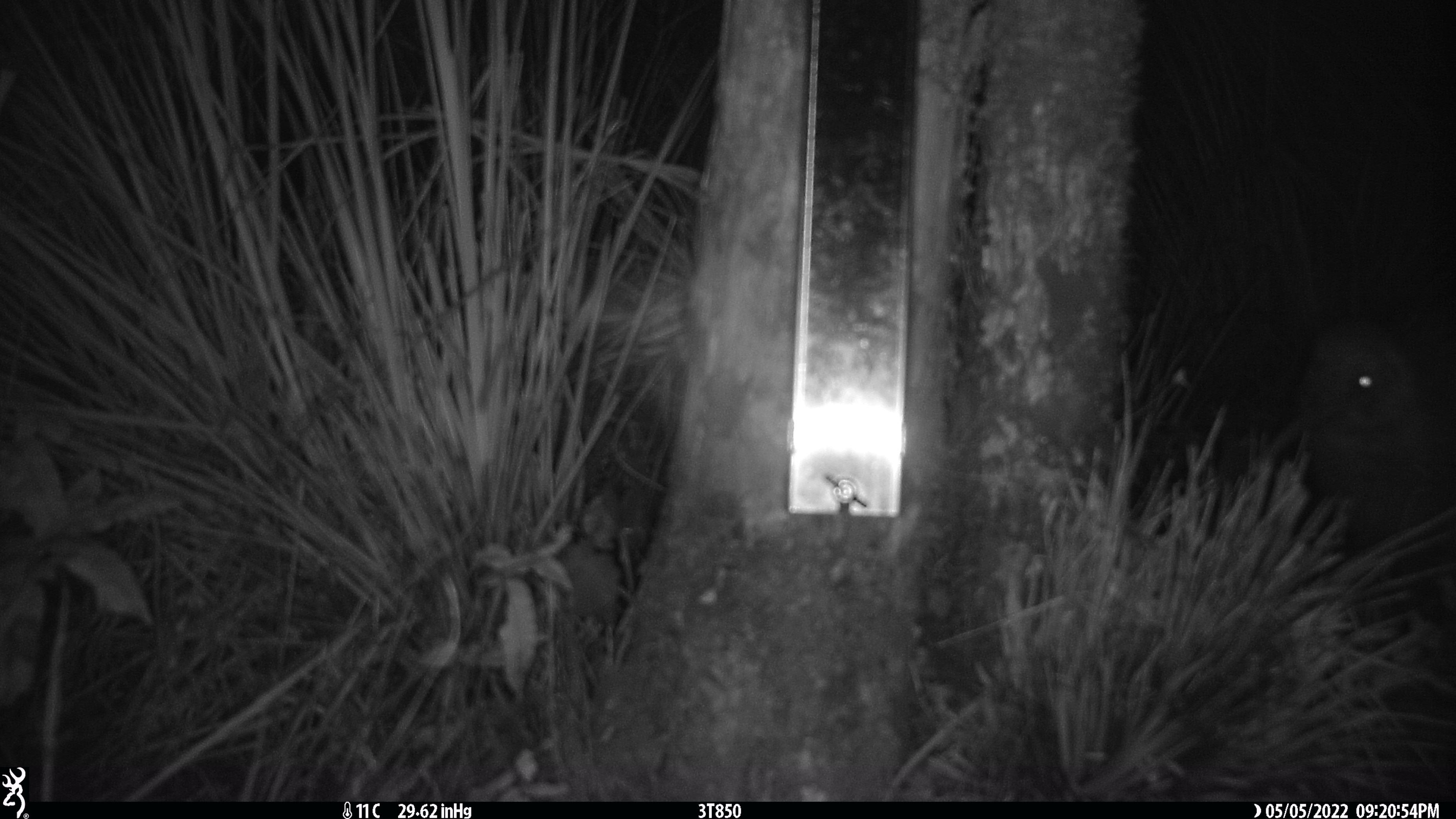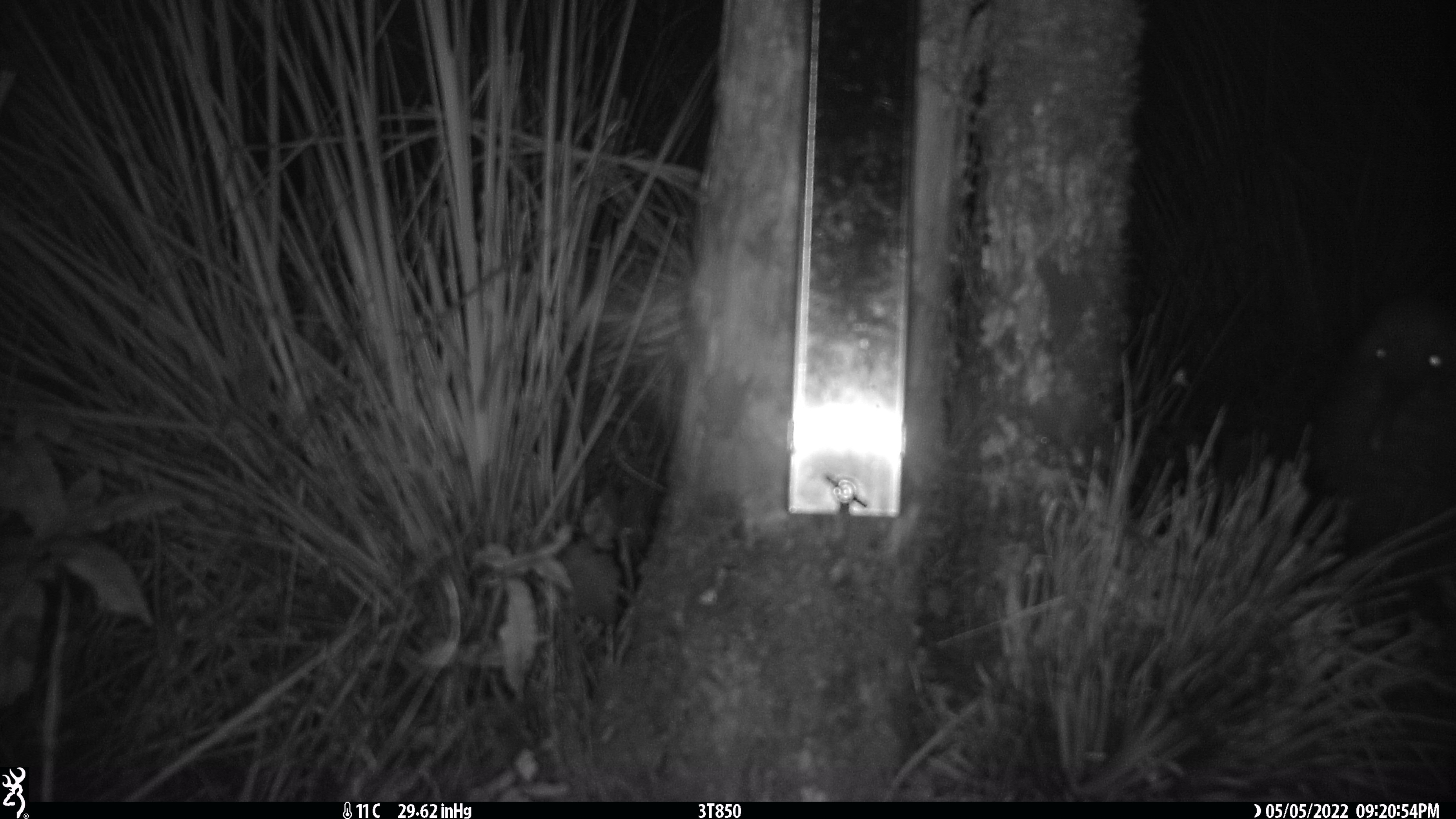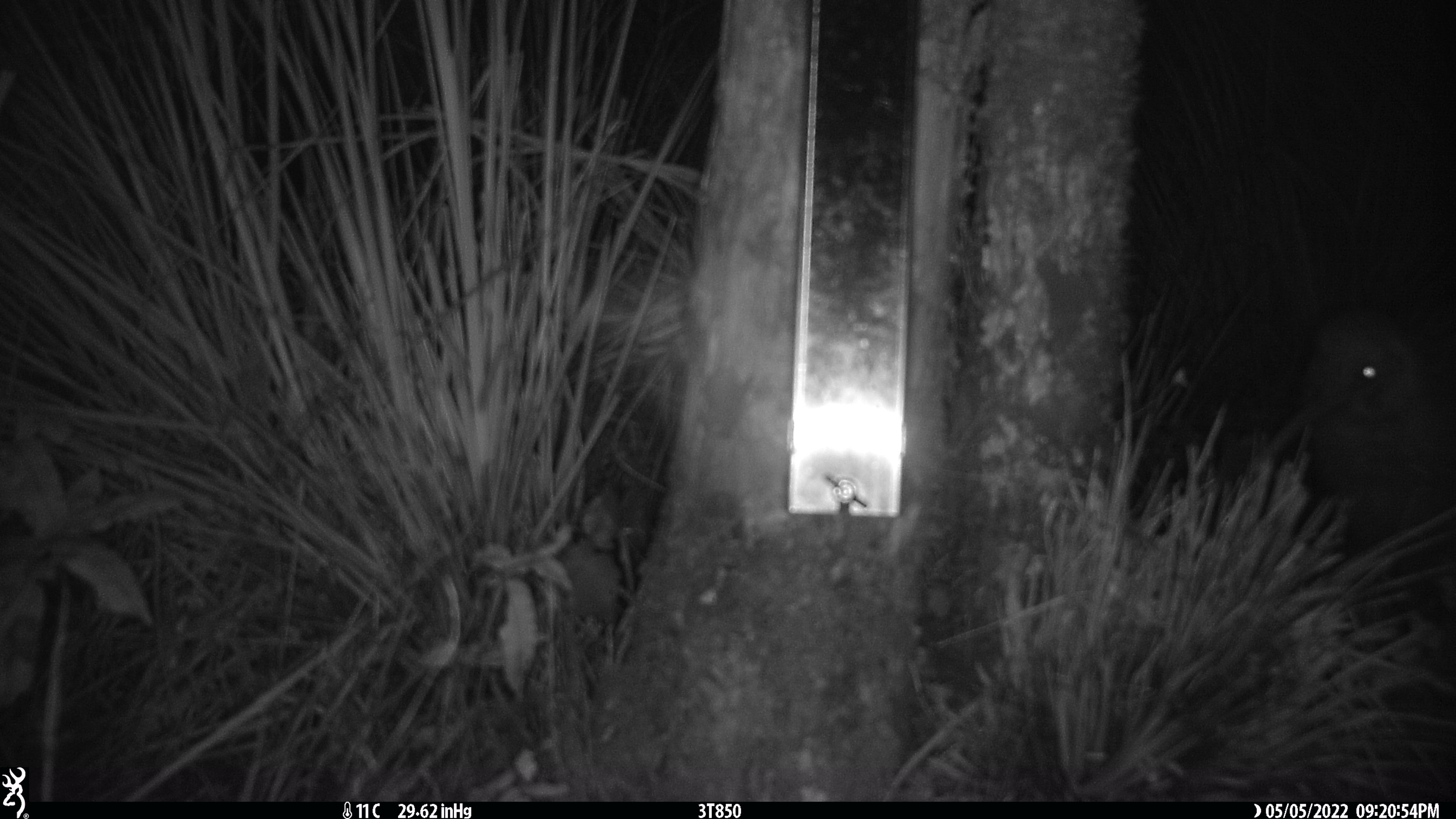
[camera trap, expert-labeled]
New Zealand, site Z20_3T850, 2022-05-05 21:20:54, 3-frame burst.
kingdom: Animalia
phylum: Chordata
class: Aves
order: Apterygiformes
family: Apterygidae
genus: Apteryx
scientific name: Apteryx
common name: kiwi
Kiwi (Apteryx).